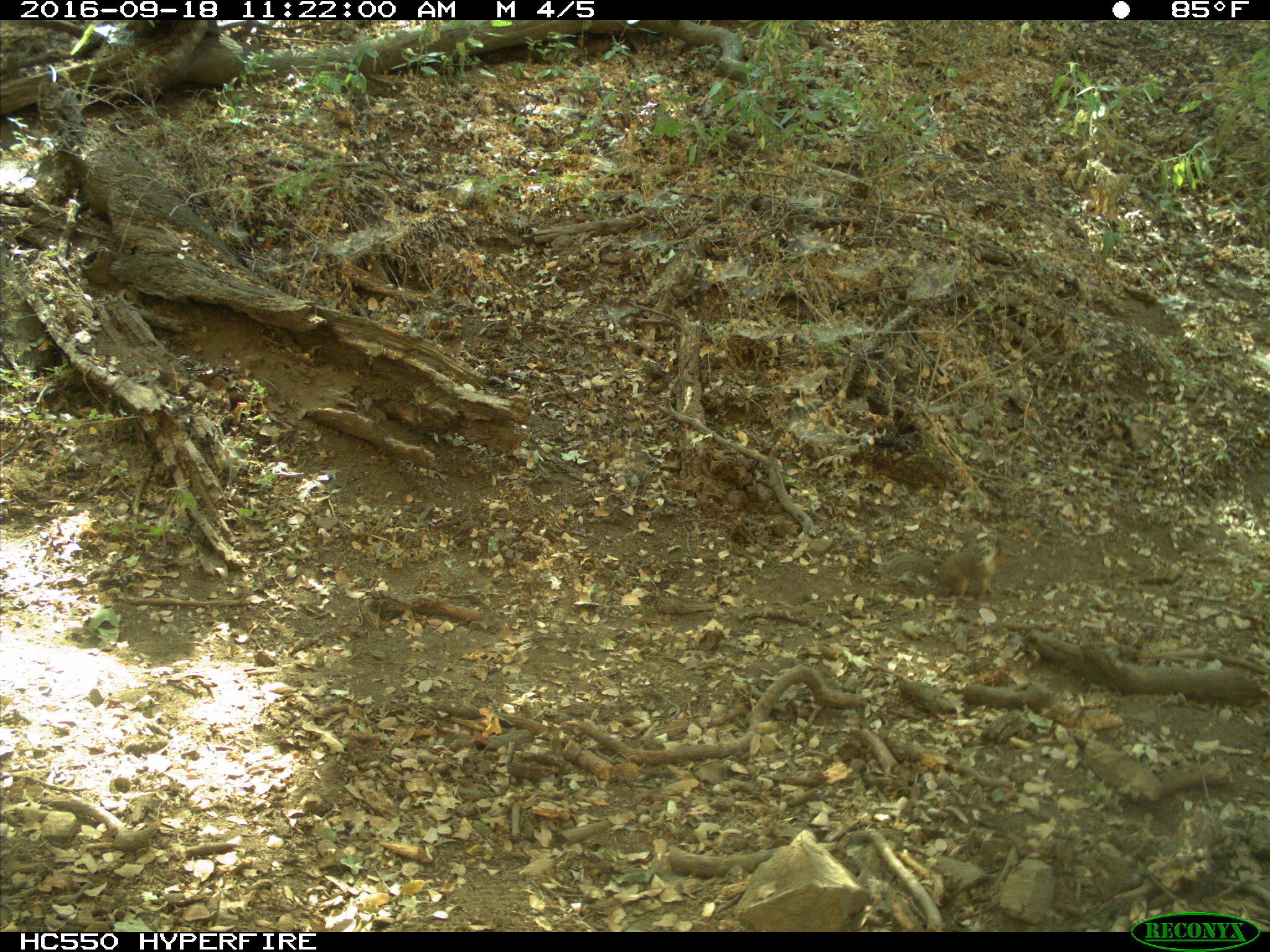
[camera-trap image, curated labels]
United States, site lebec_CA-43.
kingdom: Animalia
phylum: Chordata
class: Mammalia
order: Rodentia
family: Sciuridae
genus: Otospermophilus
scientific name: Otospermophilus beecheyi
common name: california ground squirrel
Otospermophilus beecheyi (california ground squirrel).